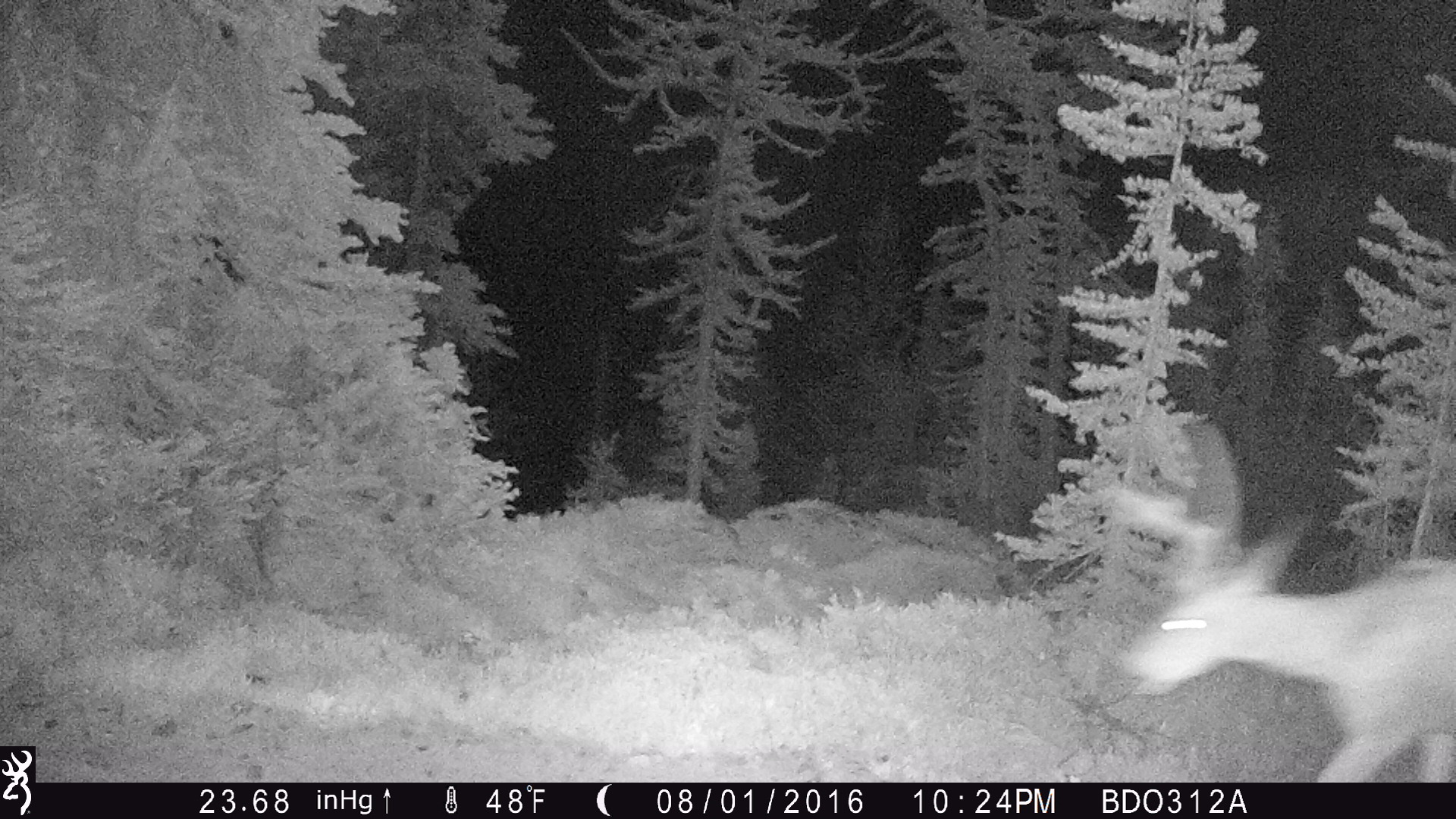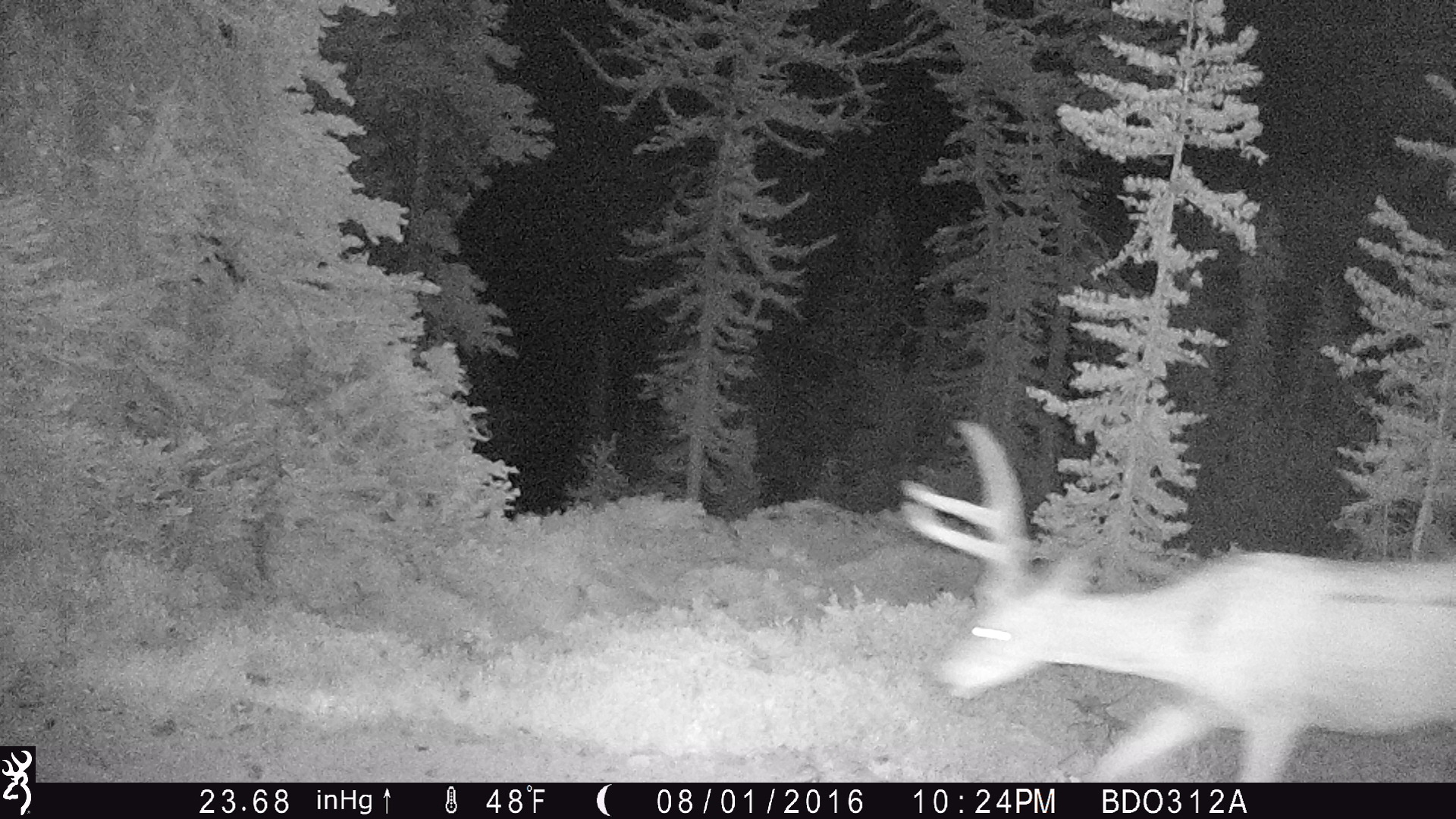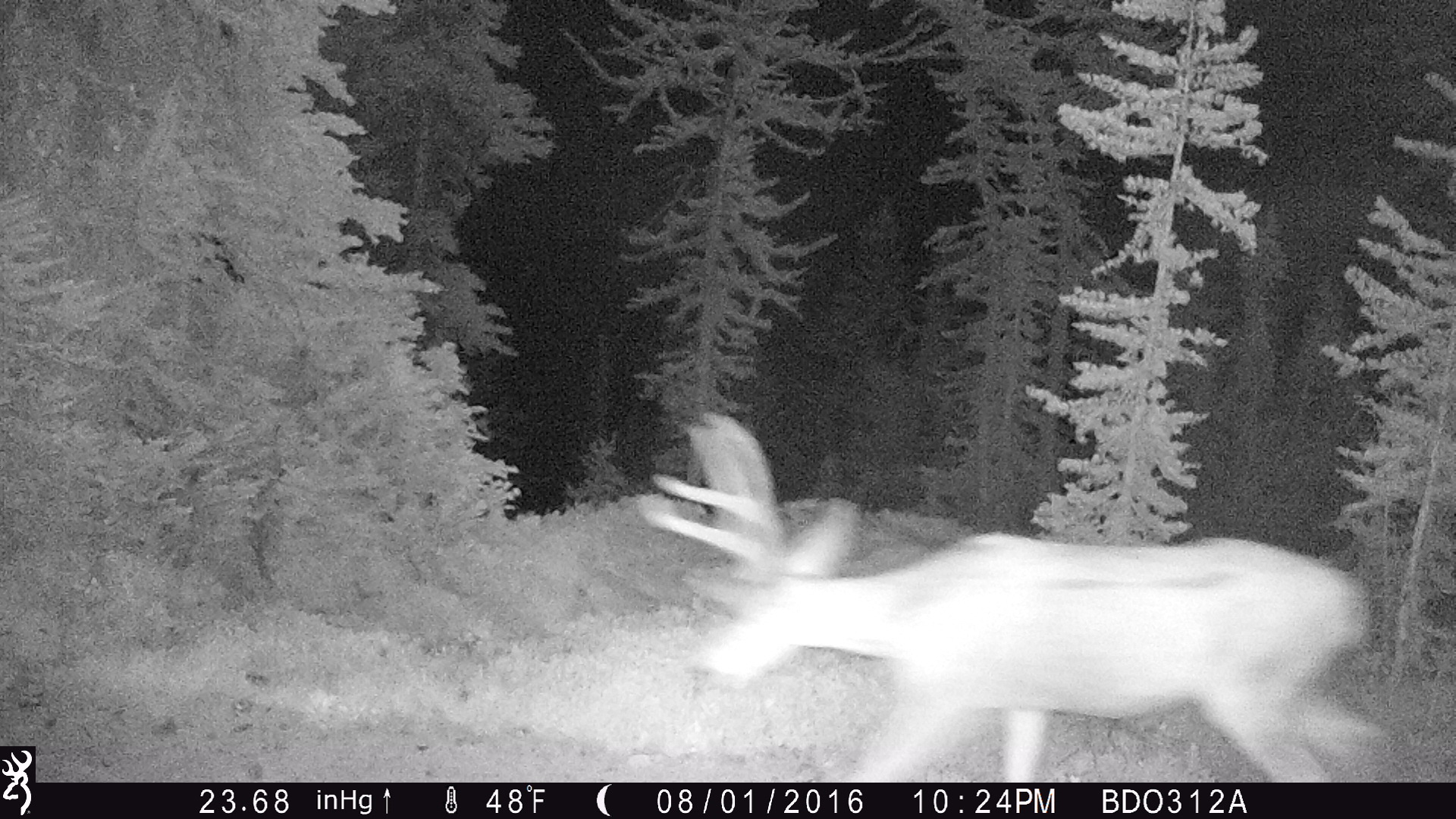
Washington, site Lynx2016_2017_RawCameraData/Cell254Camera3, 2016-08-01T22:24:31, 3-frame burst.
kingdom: Animalia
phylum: Chordata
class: Mammalia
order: Artiodactyla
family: Cervidae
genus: Odocoileus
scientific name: Odocoileus hemionus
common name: mule deer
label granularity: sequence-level